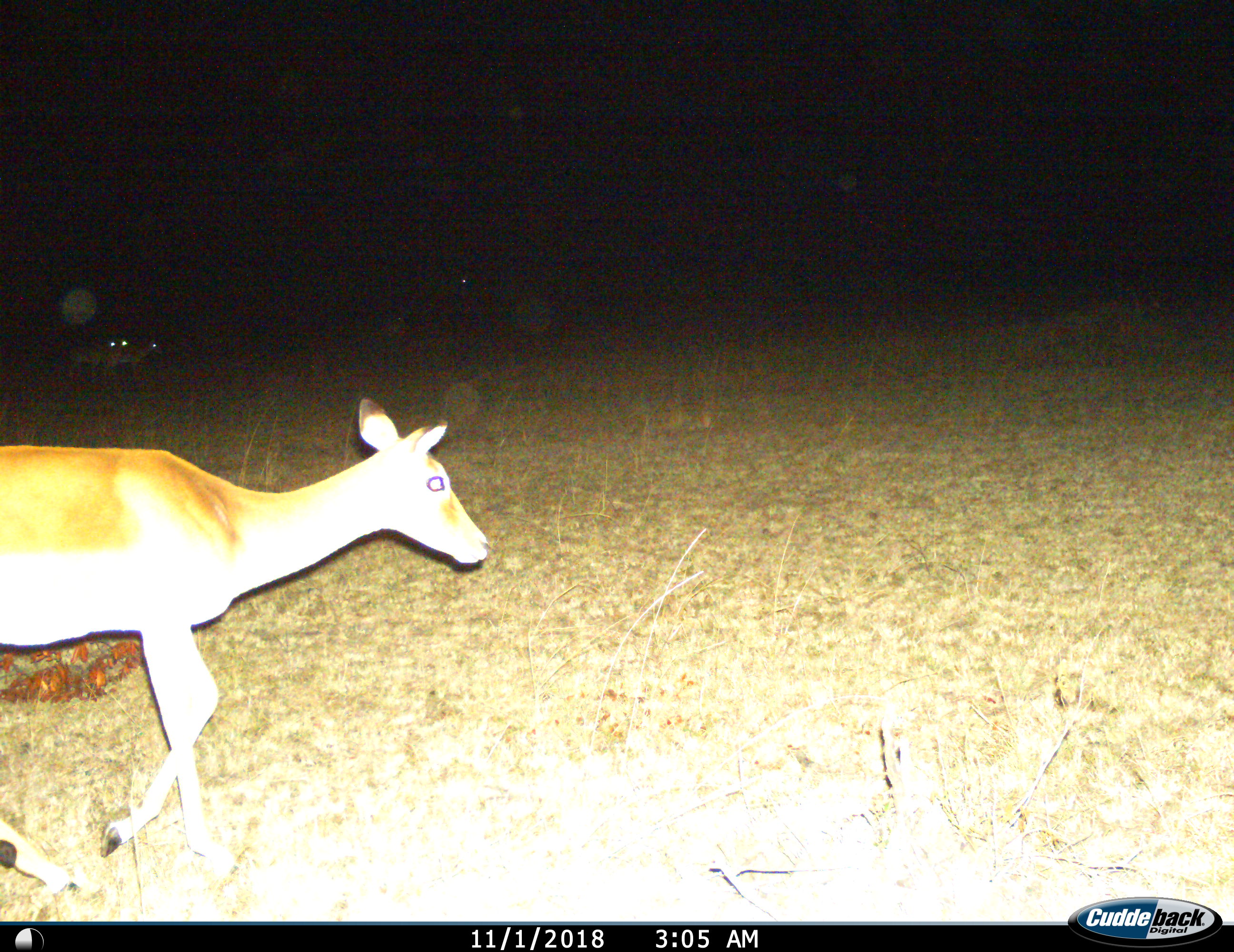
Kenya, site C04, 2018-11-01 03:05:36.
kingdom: Animalia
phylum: Chordata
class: Mammalia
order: Artiodactyla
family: Bovidae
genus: Aepyceros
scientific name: Aepyceros melampus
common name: impala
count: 3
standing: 29%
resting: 0%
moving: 86%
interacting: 0%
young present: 0%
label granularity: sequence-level